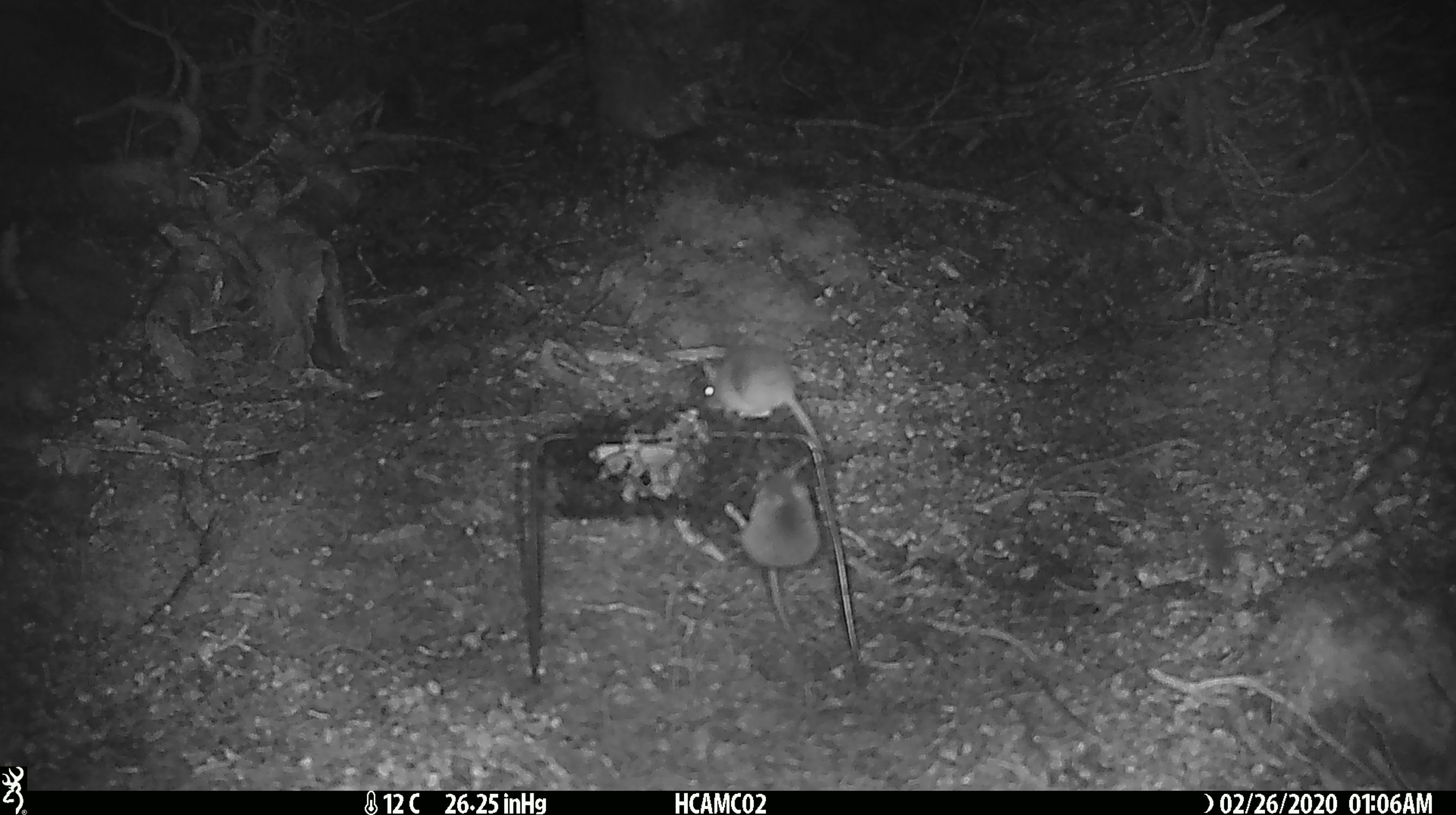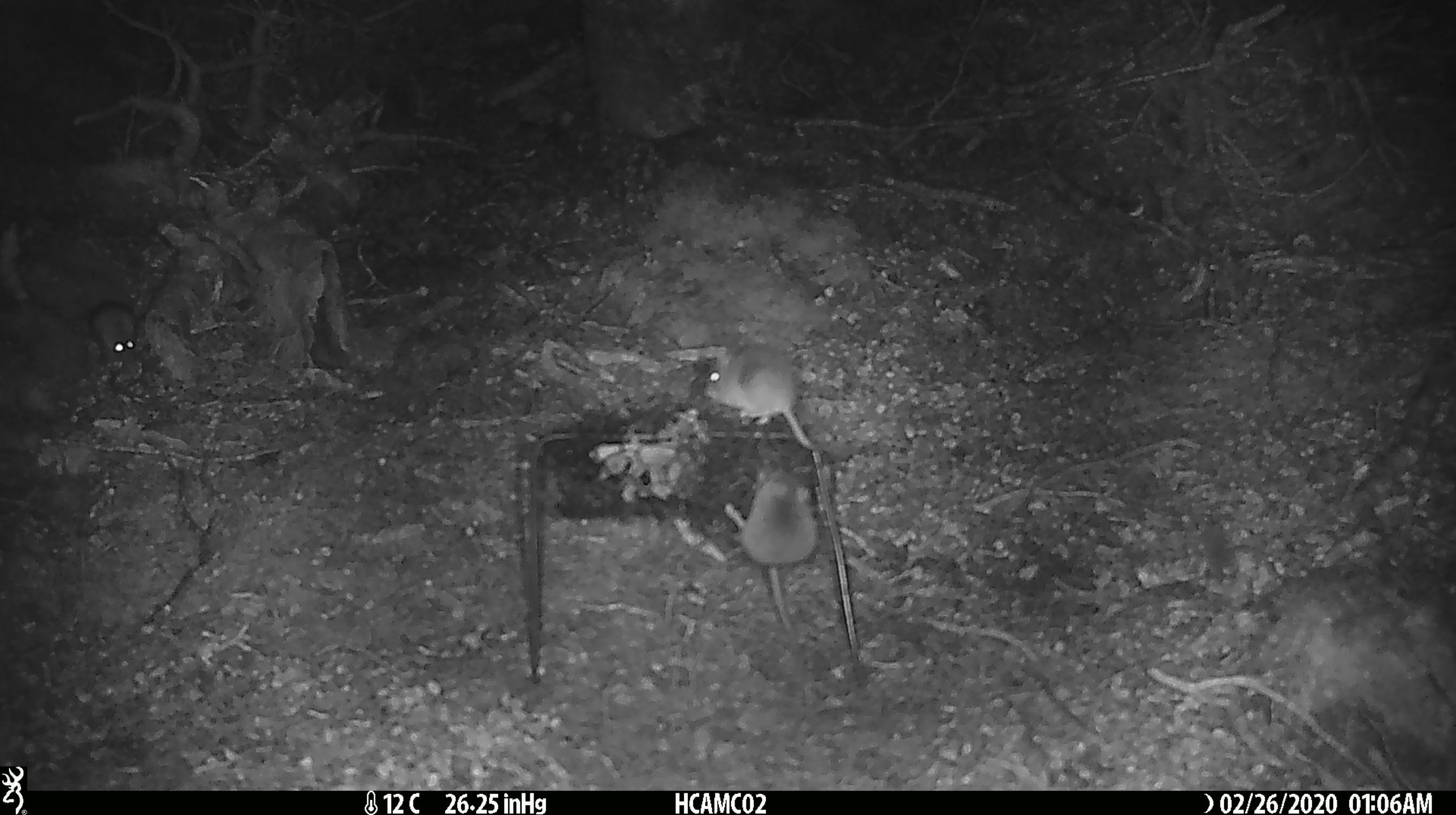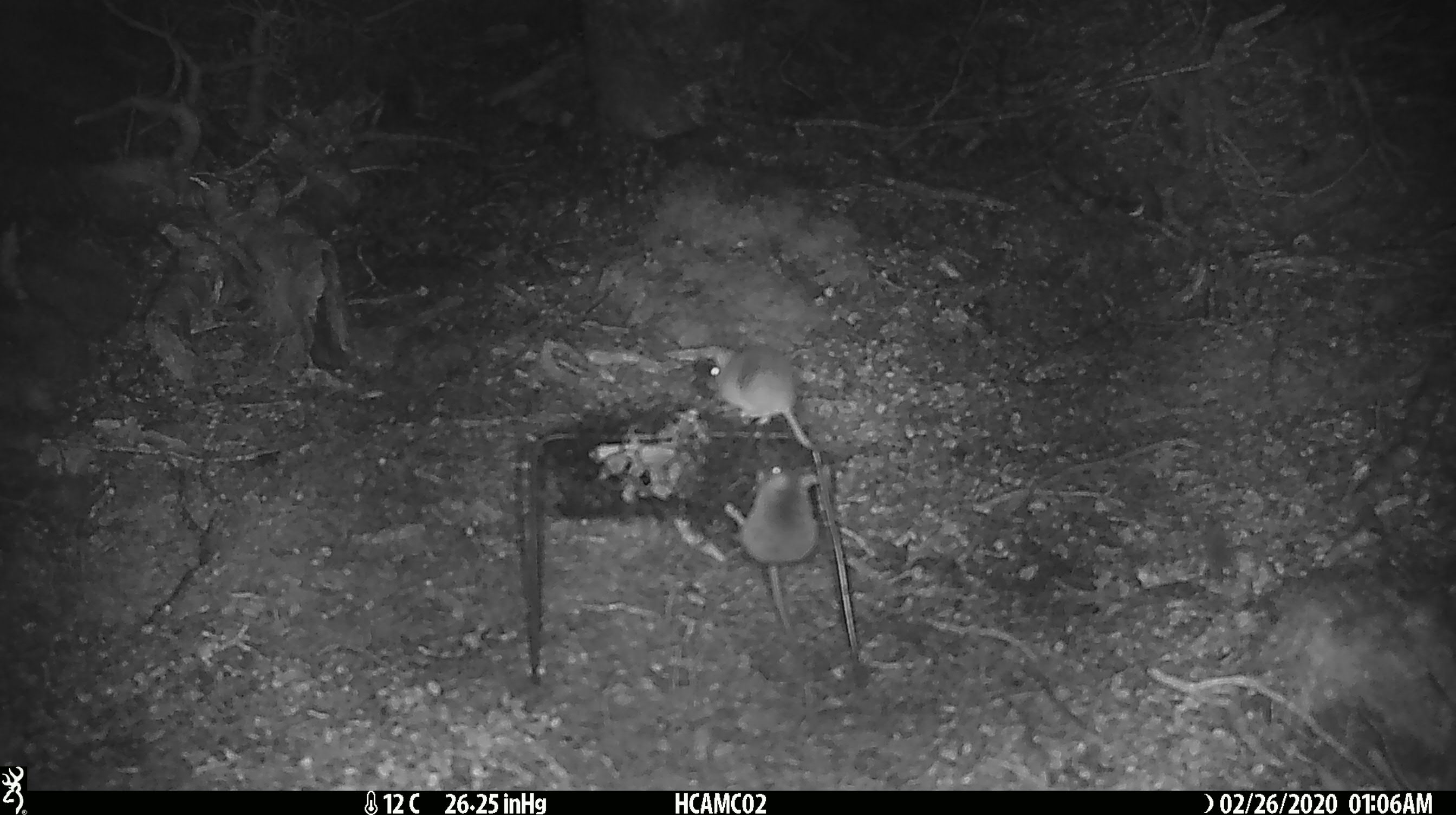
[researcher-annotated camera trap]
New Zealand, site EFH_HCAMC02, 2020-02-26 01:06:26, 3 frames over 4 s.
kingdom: Animalia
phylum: Chordata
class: Mammalia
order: Rodentia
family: Muridae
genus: Mus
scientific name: Mus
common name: mouse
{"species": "mouse (Mus)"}